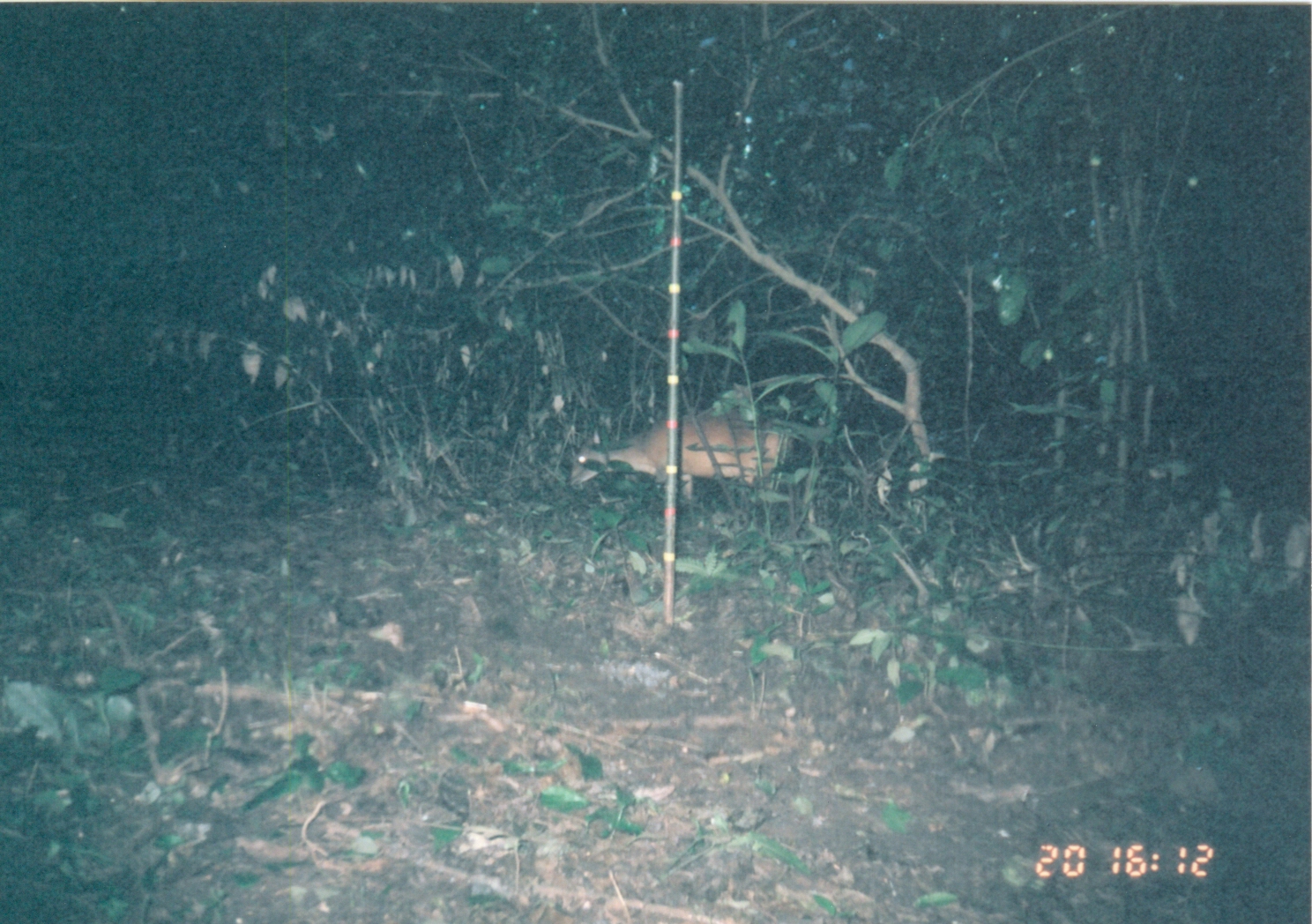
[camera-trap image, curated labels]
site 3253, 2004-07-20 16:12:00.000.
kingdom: Animalia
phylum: Chordata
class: Mammalia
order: Artiodactyla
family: Bovidae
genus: Cephalophus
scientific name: Cephalophus harveyi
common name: harvey's duiker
Cephalophus harveyi (harvey's duiker), count 1.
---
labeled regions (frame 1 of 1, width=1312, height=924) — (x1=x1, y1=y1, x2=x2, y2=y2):
cephalophus harveyi: (x1=563, y1=406, x2=800, y2=517)